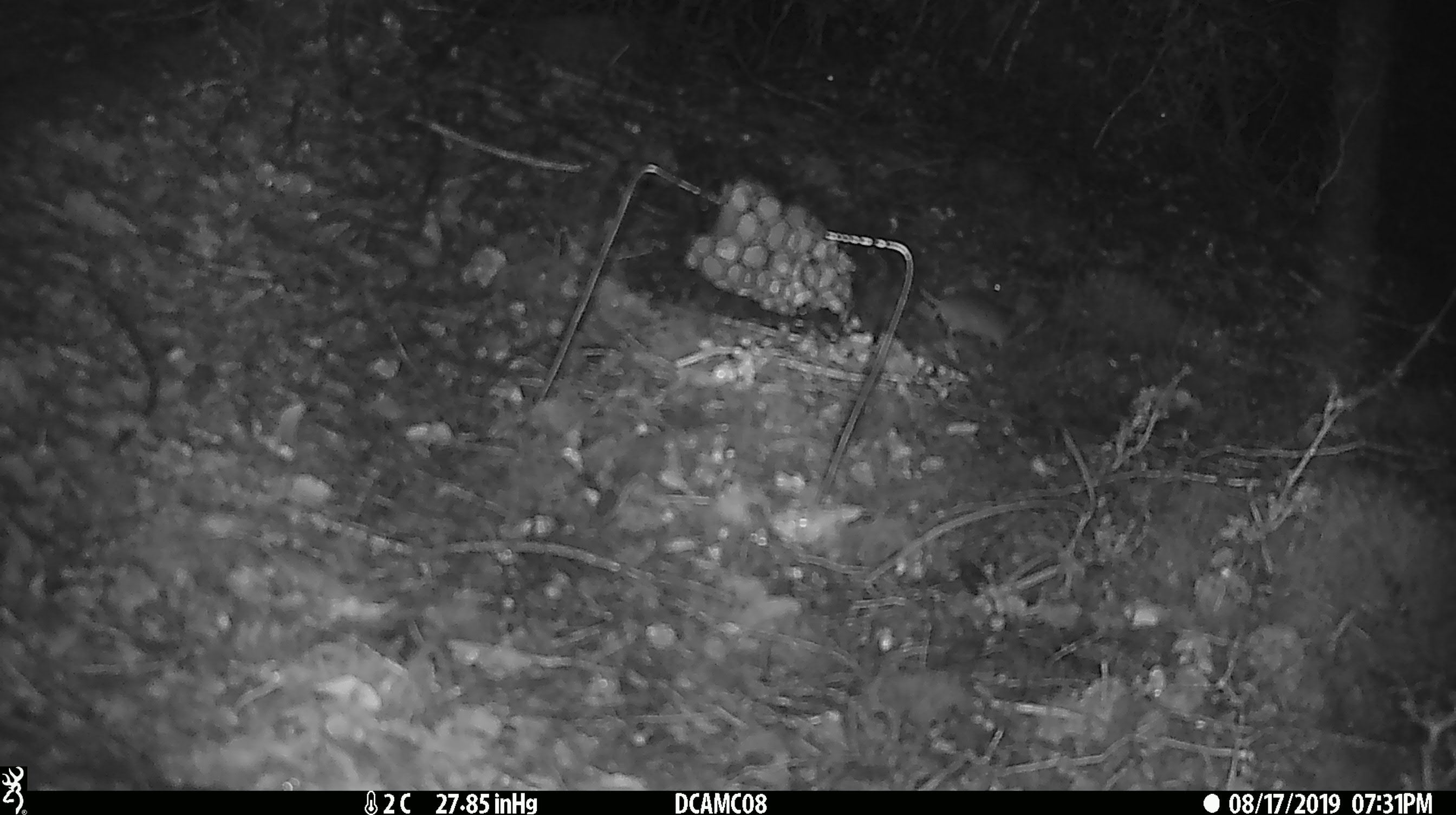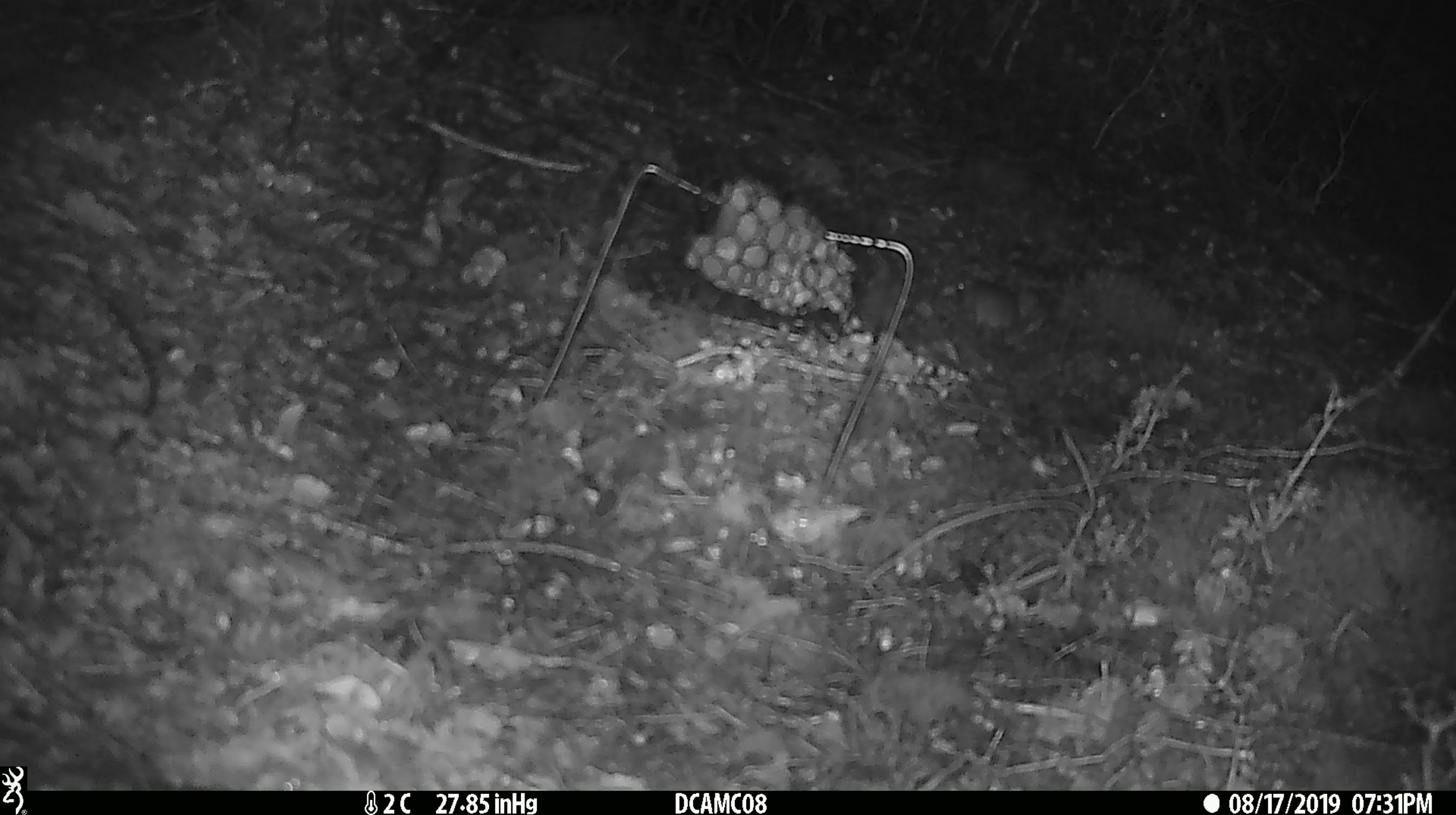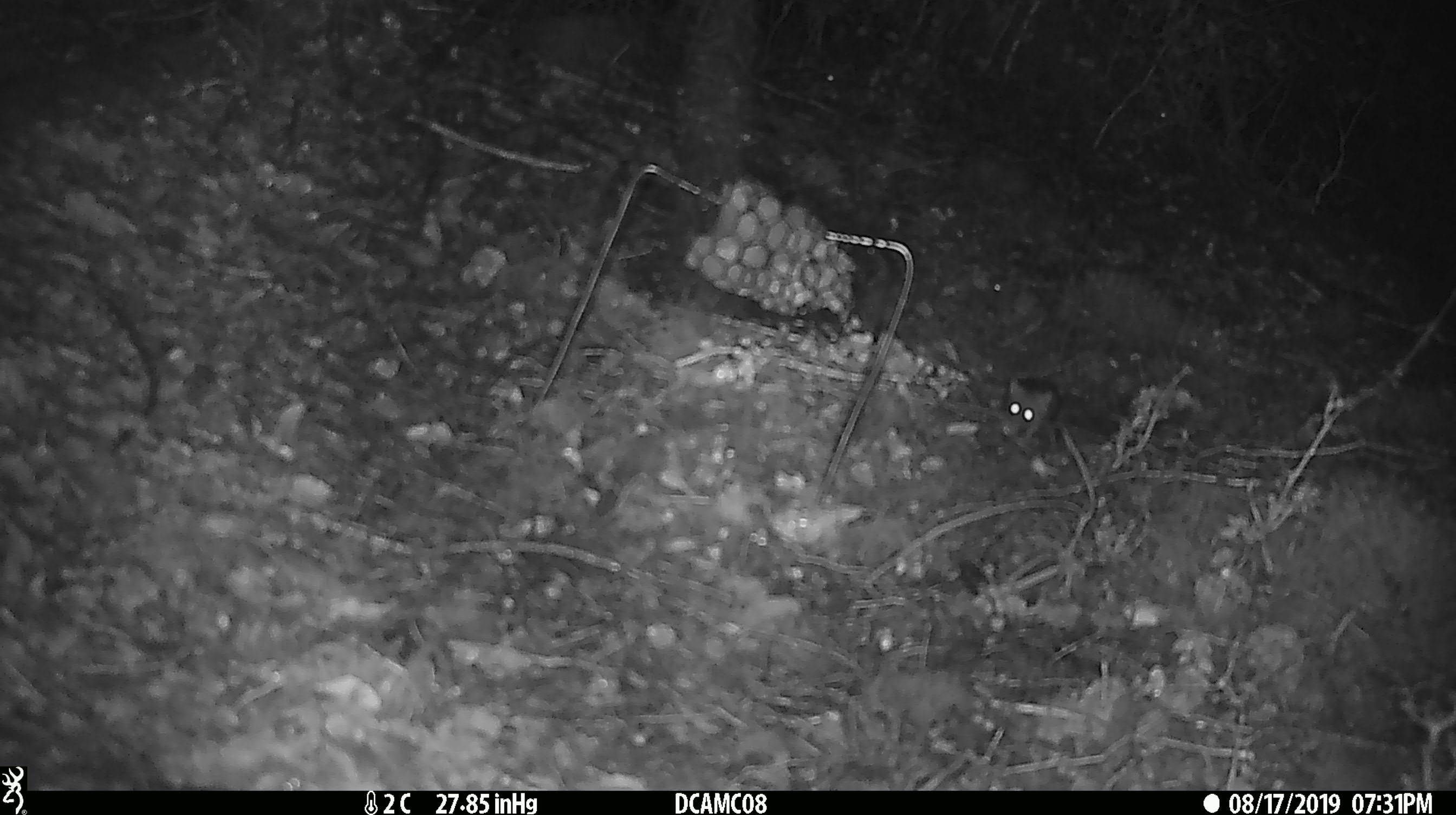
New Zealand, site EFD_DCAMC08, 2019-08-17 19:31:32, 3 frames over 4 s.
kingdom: Animalia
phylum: Chordata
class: Mammalia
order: Rodentia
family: Muridae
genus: Mus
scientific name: Mus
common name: mouse